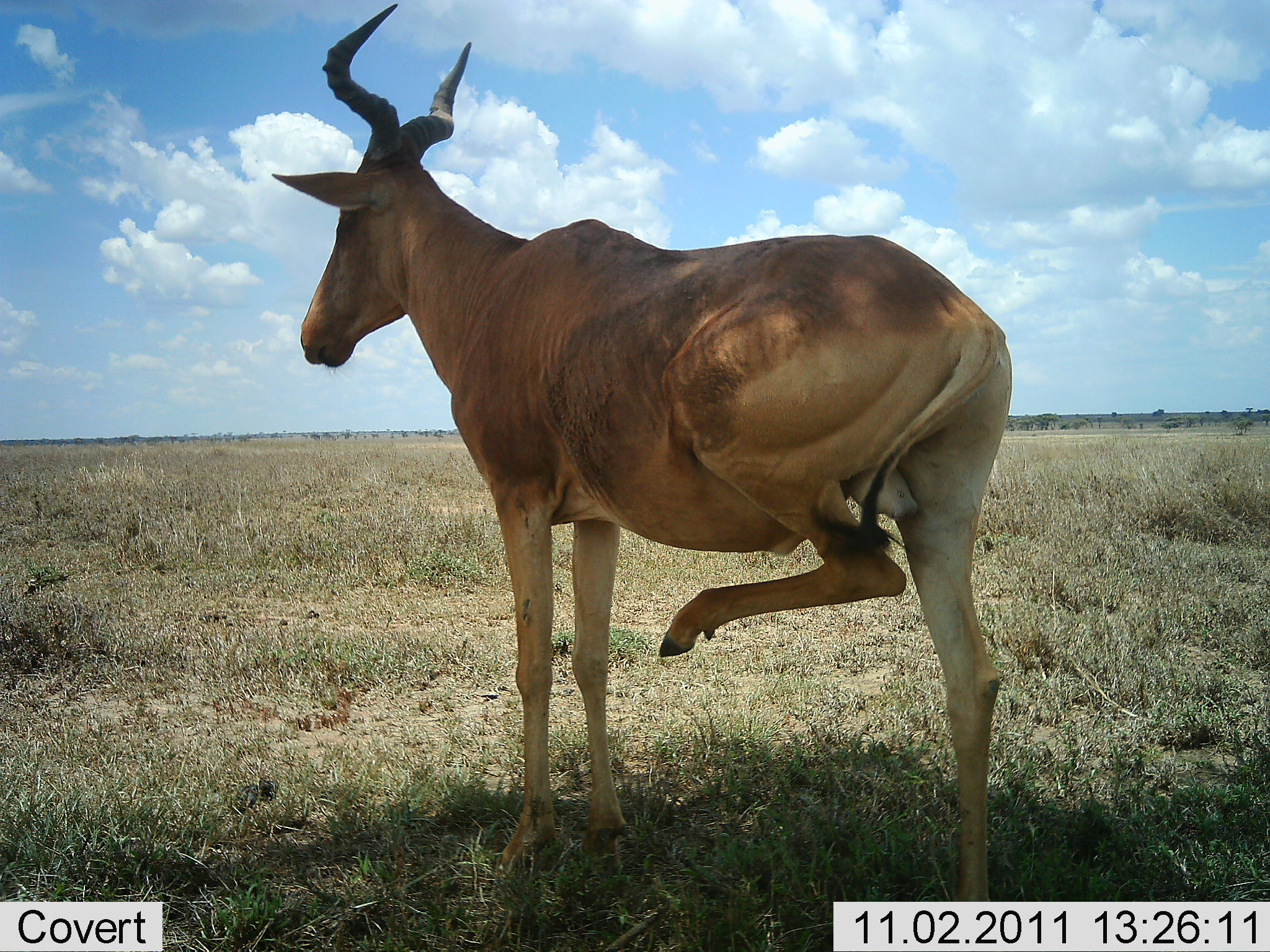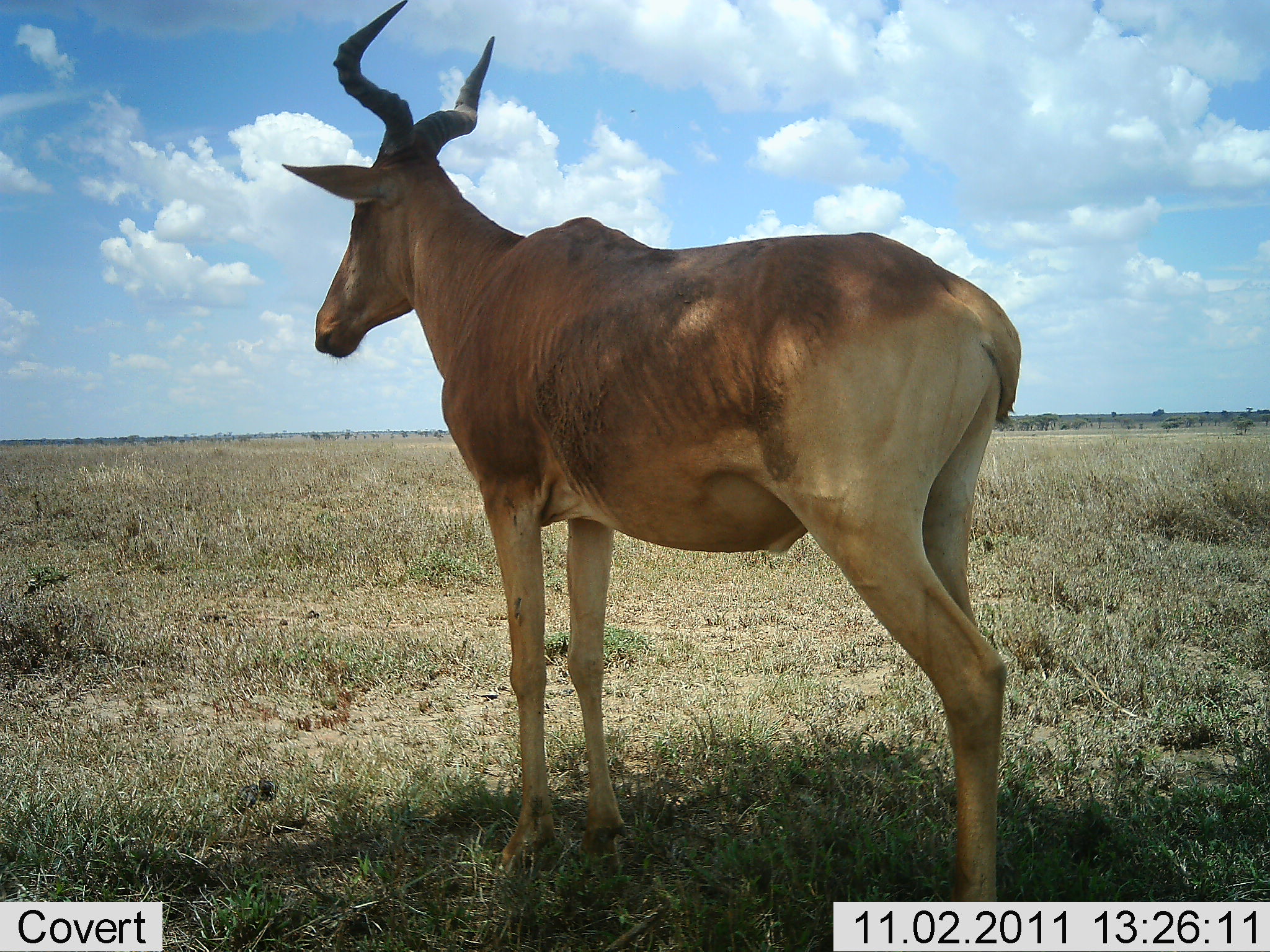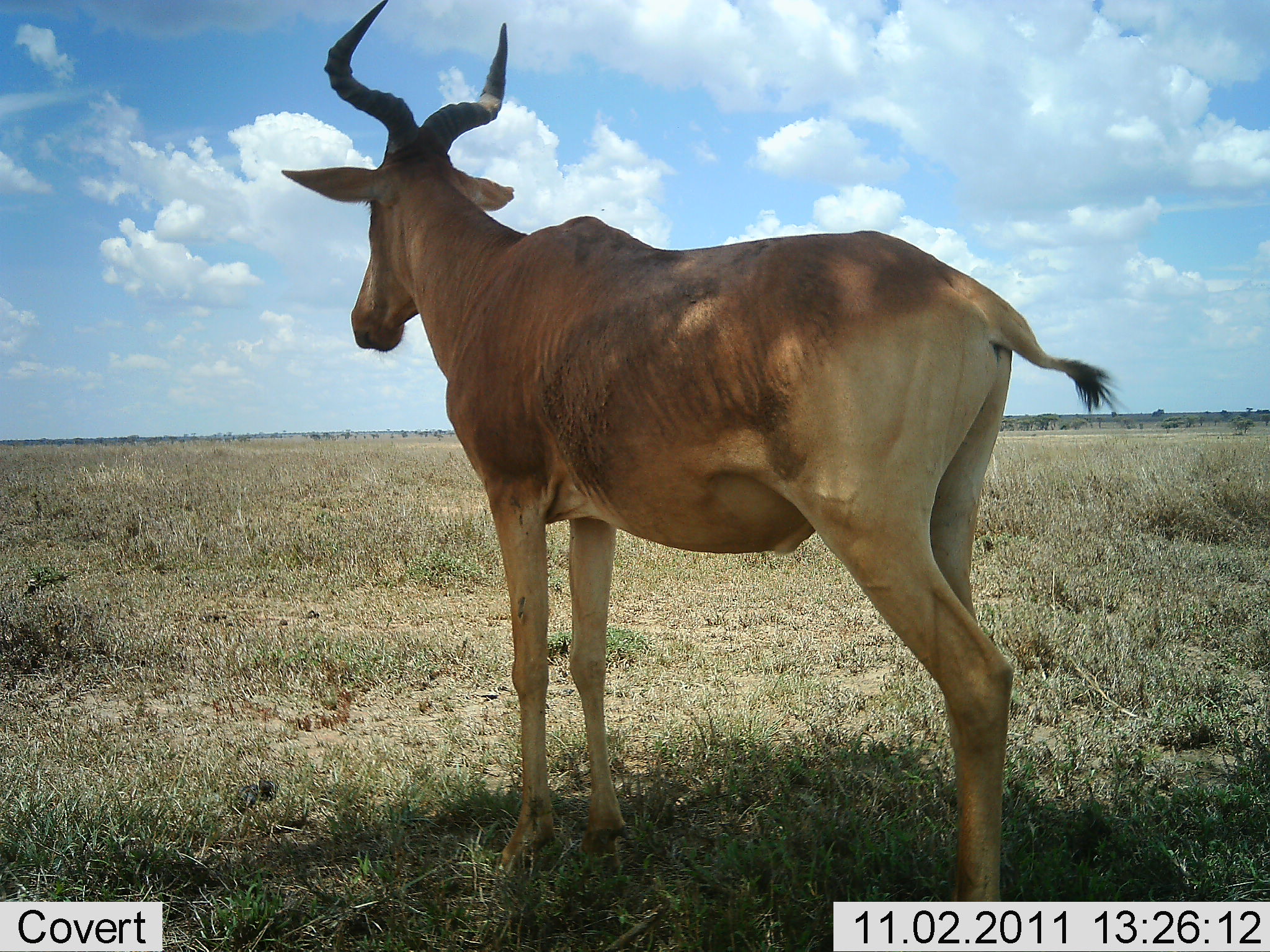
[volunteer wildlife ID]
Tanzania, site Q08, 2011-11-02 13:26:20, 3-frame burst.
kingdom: Animalia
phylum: Chordata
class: Mammalia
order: Artiodactyla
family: Bovidae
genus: Alcelaphus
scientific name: Alcelaphus buselaphus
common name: hartebeest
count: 1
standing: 92%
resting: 0%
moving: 8%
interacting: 8%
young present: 0%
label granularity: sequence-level